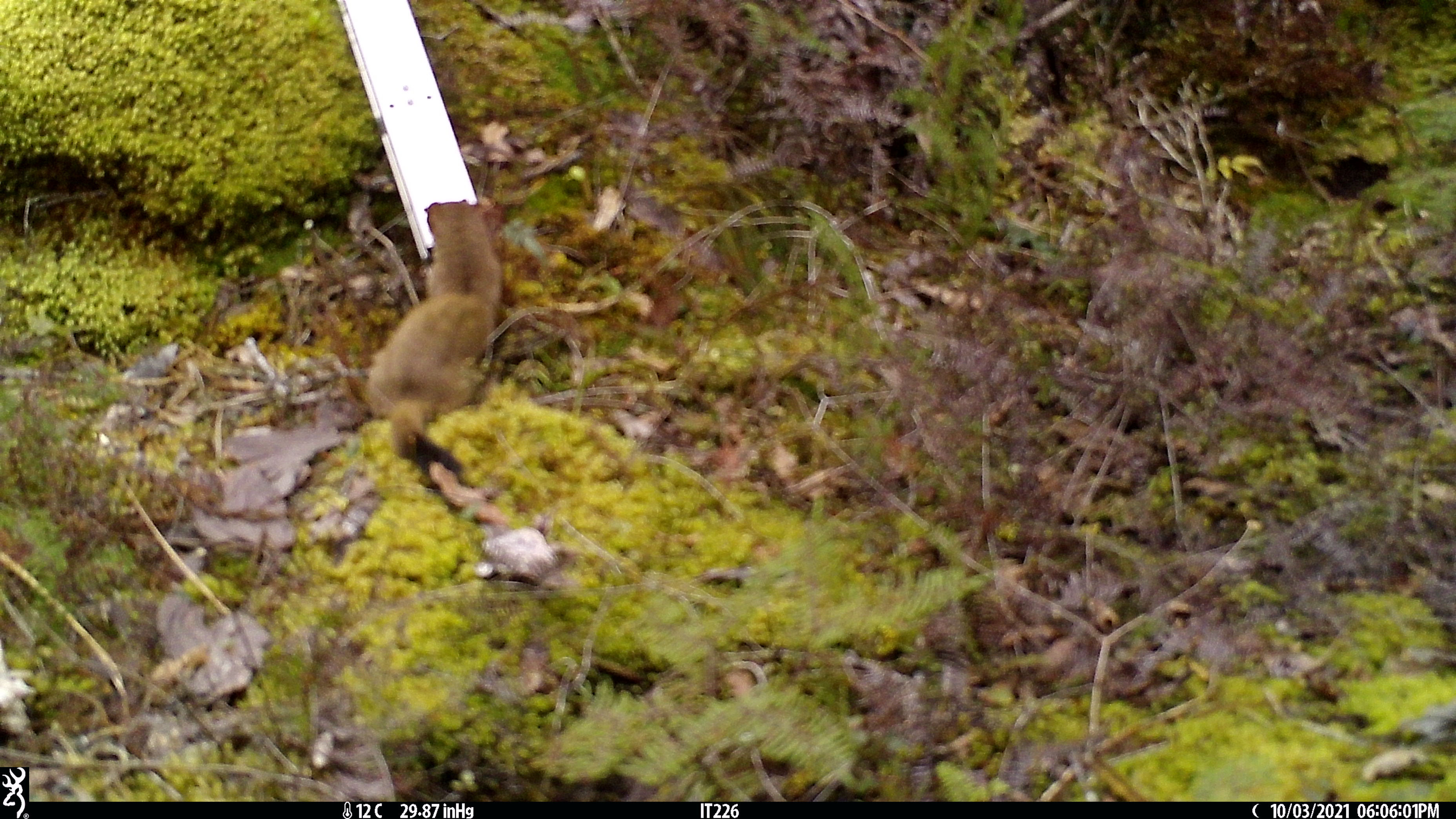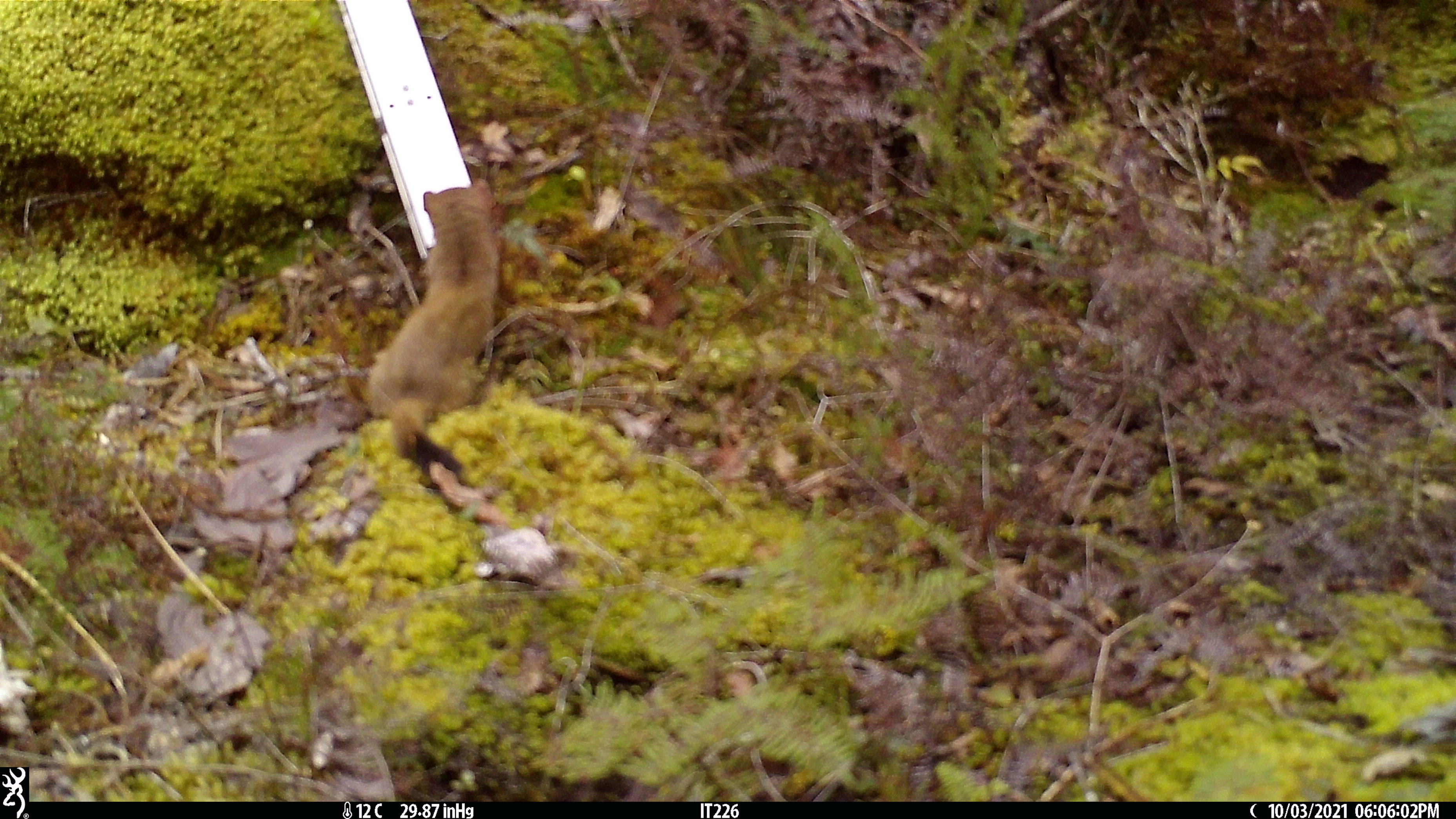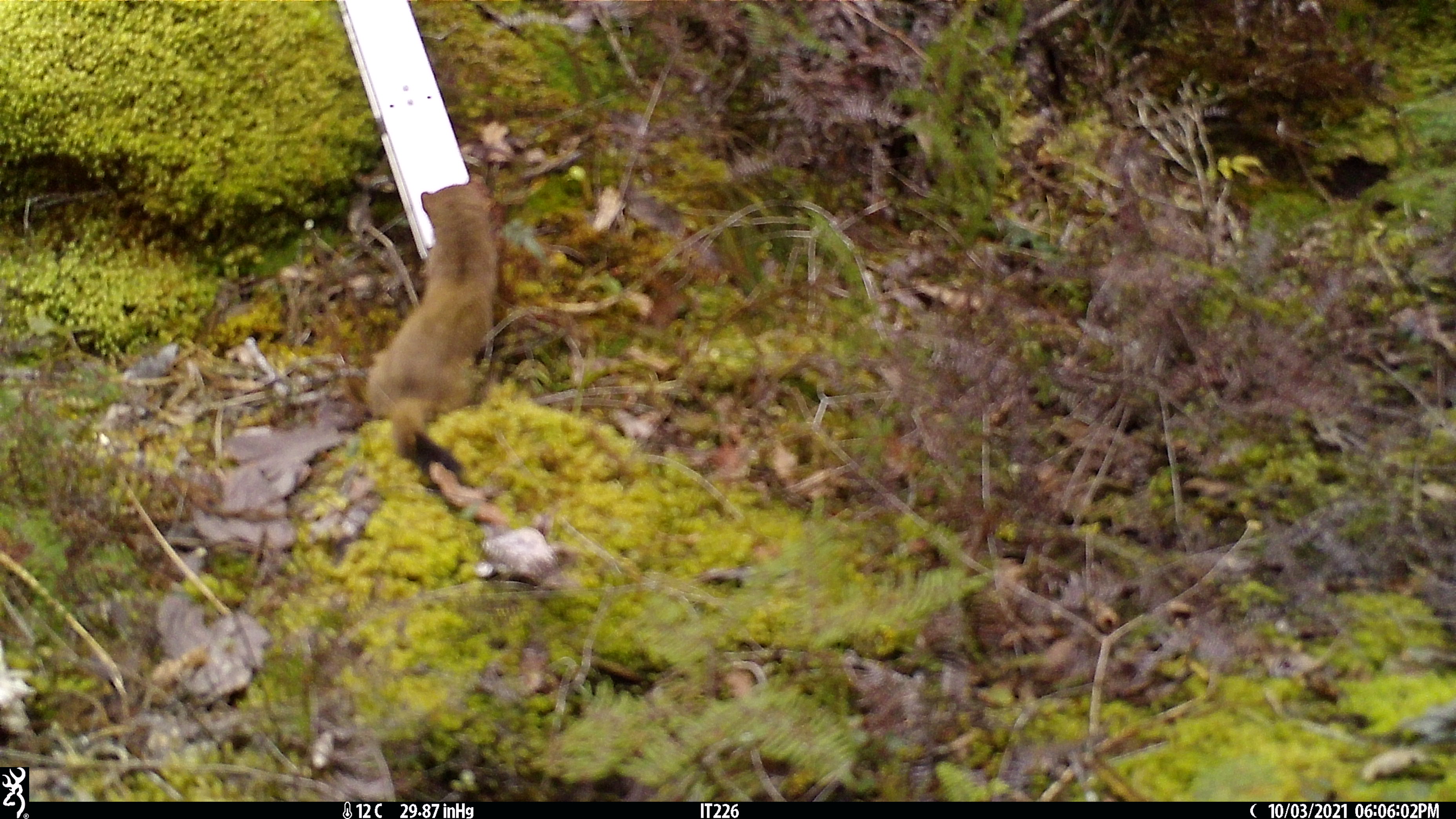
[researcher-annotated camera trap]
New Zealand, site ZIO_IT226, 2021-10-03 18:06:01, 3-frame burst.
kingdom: Animalia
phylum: Chordata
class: Mammalia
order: Carnivora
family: Mustelidae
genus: Mustela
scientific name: Mustela erminea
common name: stoat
Stoat (Mustela erminea).